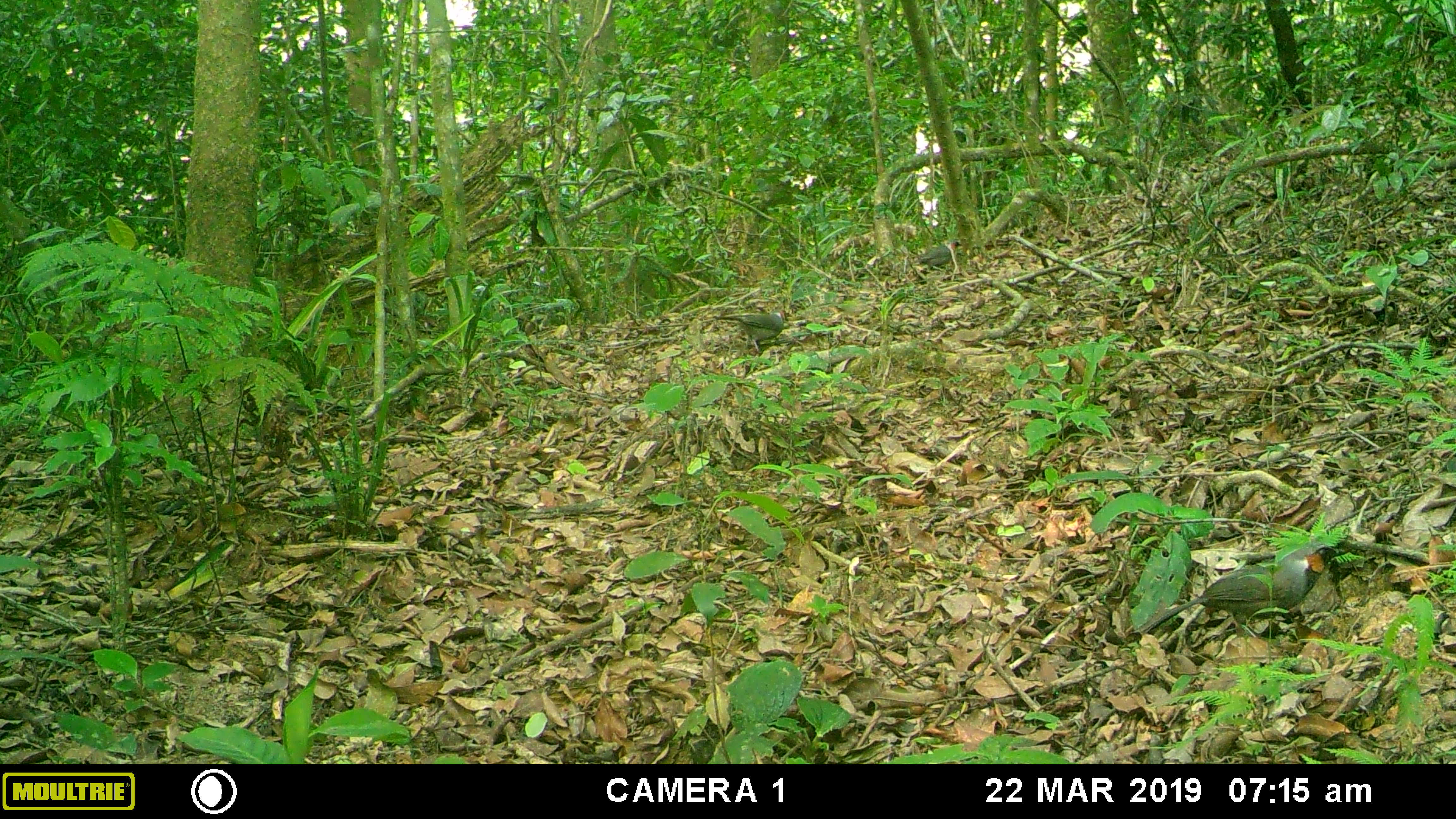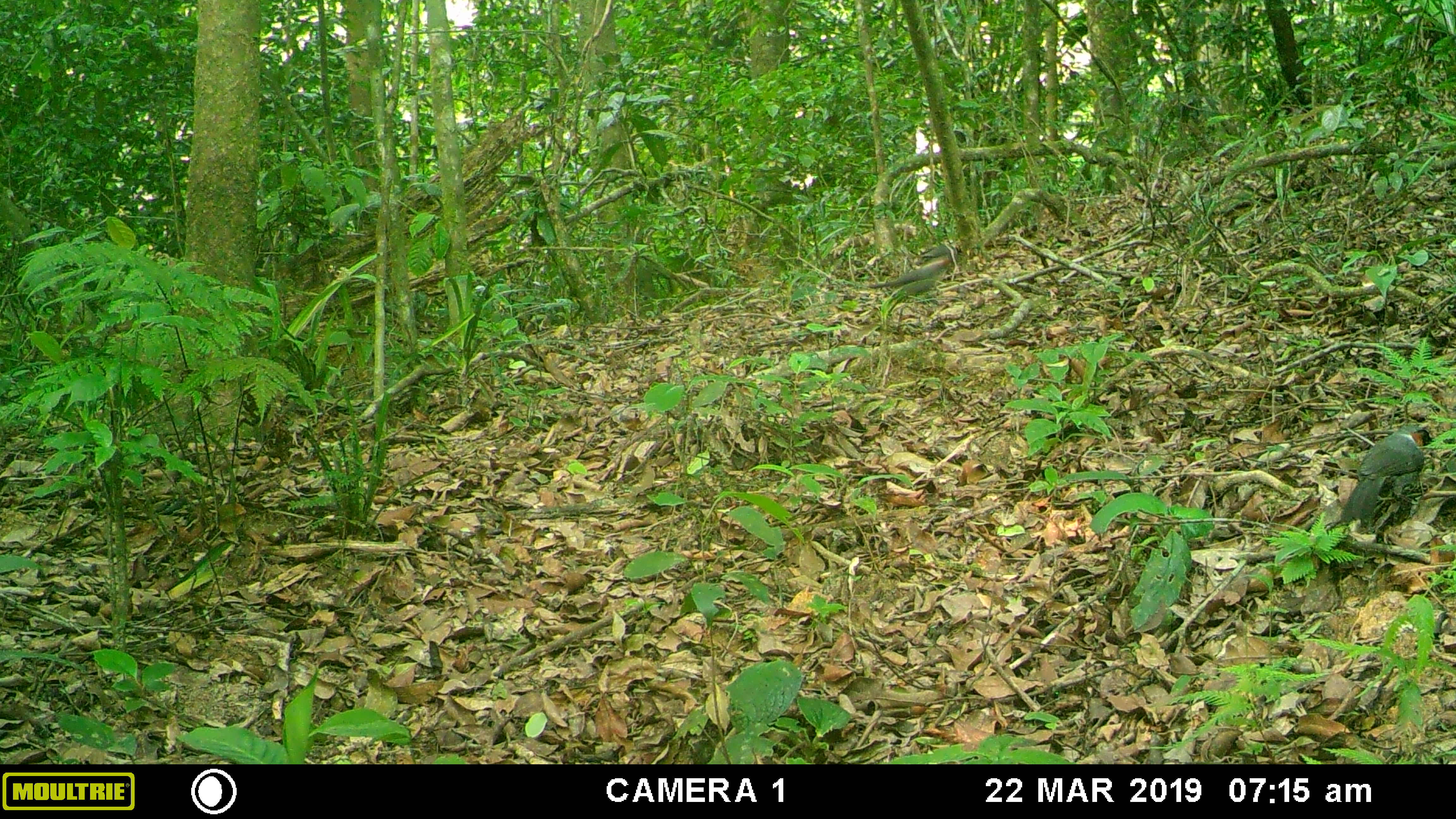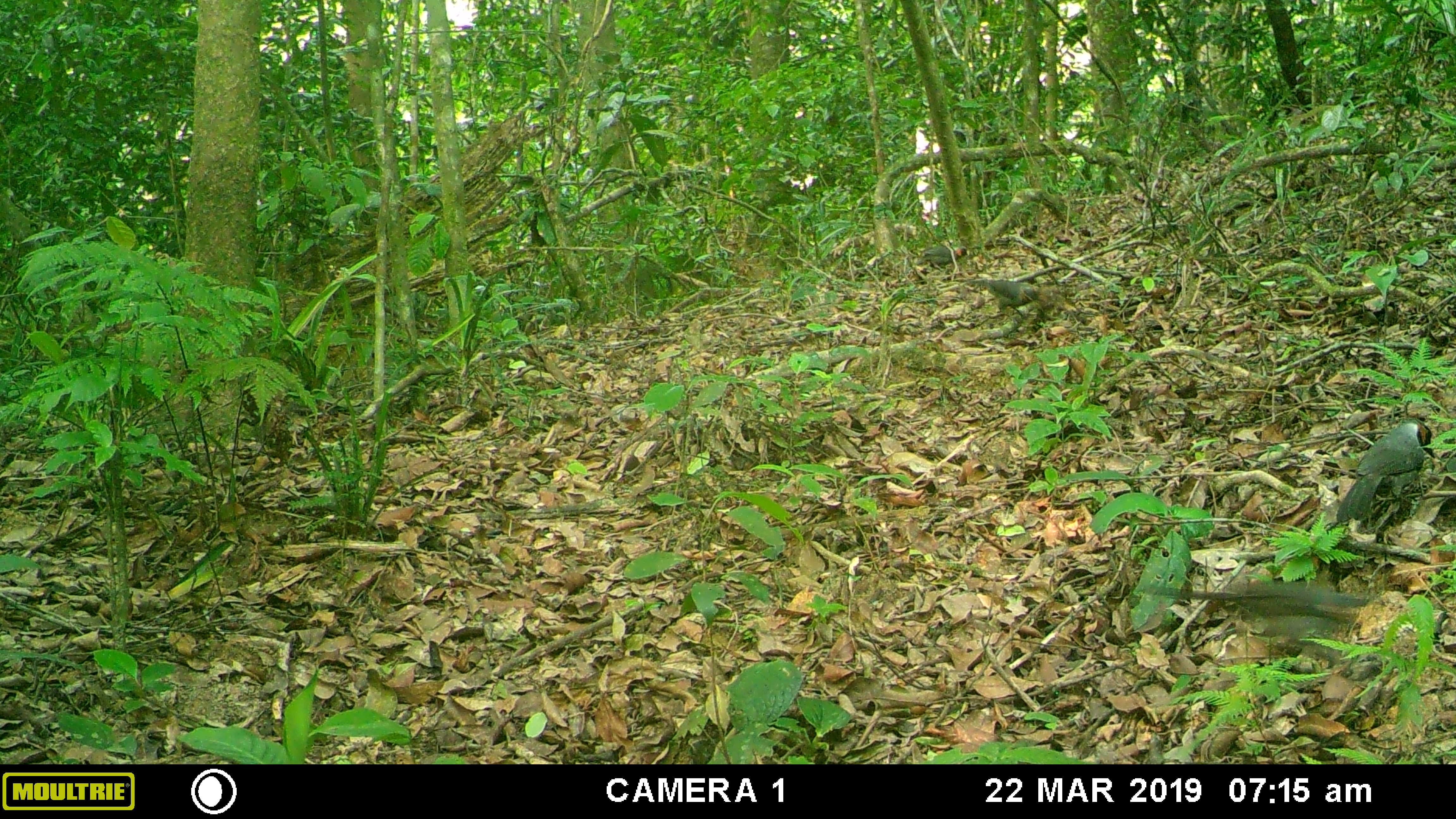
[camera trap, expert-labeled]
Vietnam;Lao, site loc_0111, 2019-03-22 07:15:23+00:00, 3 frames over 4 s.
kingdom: Animalia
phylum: Chordata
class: Aves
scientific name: Aves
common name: bird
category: unidentified bird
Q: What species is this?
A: Unidentified bird (bird) (Aves).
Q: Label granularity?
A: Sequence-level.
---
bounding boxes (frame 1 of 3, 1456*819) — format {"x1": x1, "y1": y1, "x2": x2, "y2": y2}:
unidentified bird: {"x1": 1129, "y1": 542, "x2": 1340, "y2": 638}; {"x1": 713, "y1": 308, "x2": 788, "y2": 350}; {"x1": 918, "y1": 240, "x2": 963, "y2": 269}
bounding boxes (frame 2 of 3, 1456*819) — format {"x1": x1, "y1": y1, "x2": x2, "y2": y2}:
unidentified bird: {"x1": 1341, "y1": 424, "x2": 1432, "y2": 524}; {"x1": 868, "y1": 257, "x2": 952, "y2": 296}; {"x1": 922, "y1": 243, "x2": 962, "y2": 261}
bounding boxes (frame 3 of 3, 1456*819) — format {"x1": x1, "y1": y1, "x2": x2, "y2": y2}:
unidentified bird: {"x1": 1139, "y1": 579, "x2": 1369, "y2": 663}; {"x1": 1336, "y1": 417, "x2": 1434, "y2": 525}; {"x1": 968, "y1": 278, "x2": 1041, "y2": 324}; {"x1": 922, "y1": 245, "x2": 968, "y2": 265}